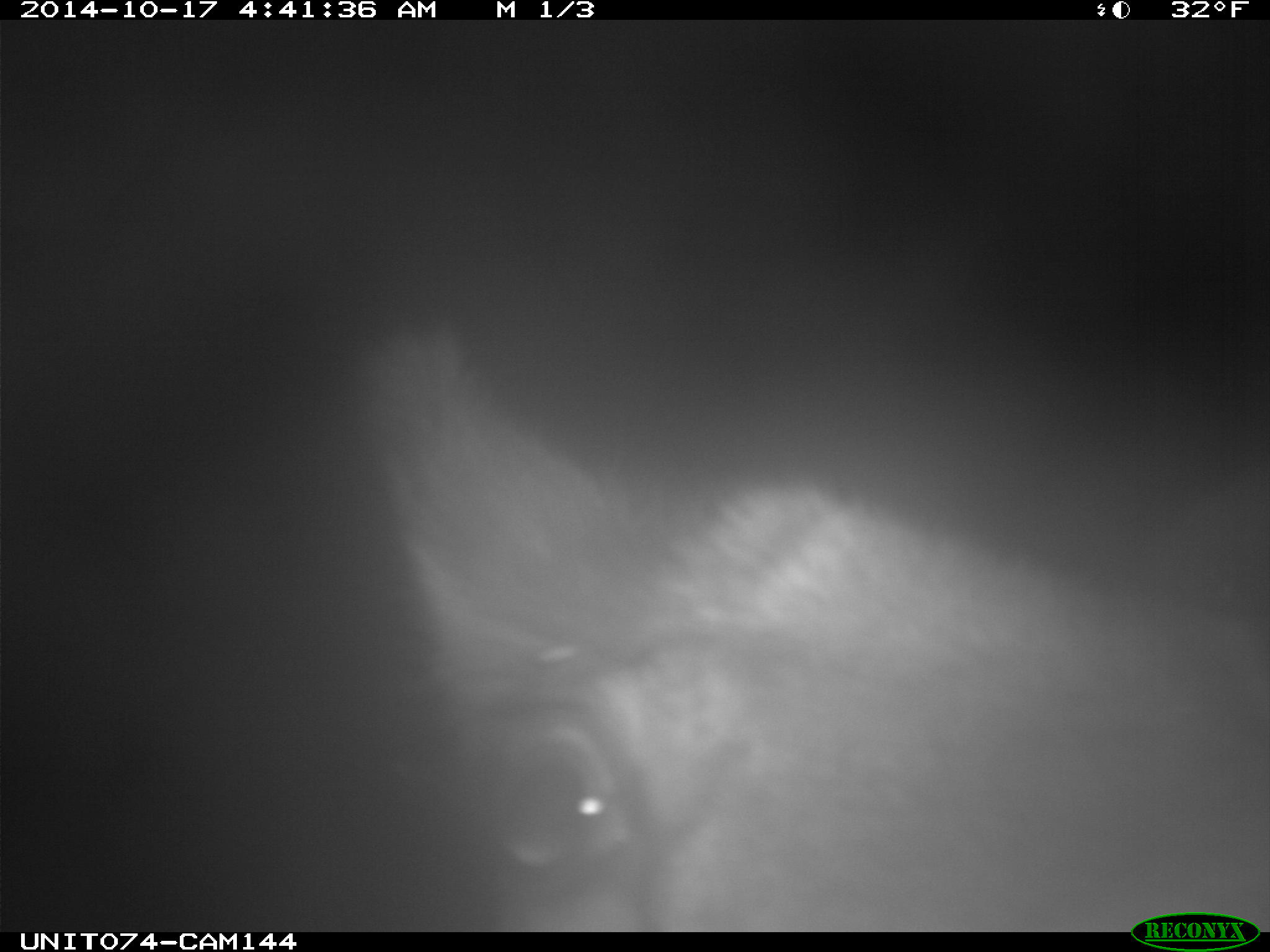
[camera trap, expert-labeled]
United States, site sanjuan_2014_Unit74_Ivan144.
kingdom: Animalia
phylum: Chordata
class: Mammalia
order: Artiodactyla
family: Cervidae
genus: Cervus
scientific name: Cervus elaphus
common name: red deer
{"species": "Cervus elaphus (red deer)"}